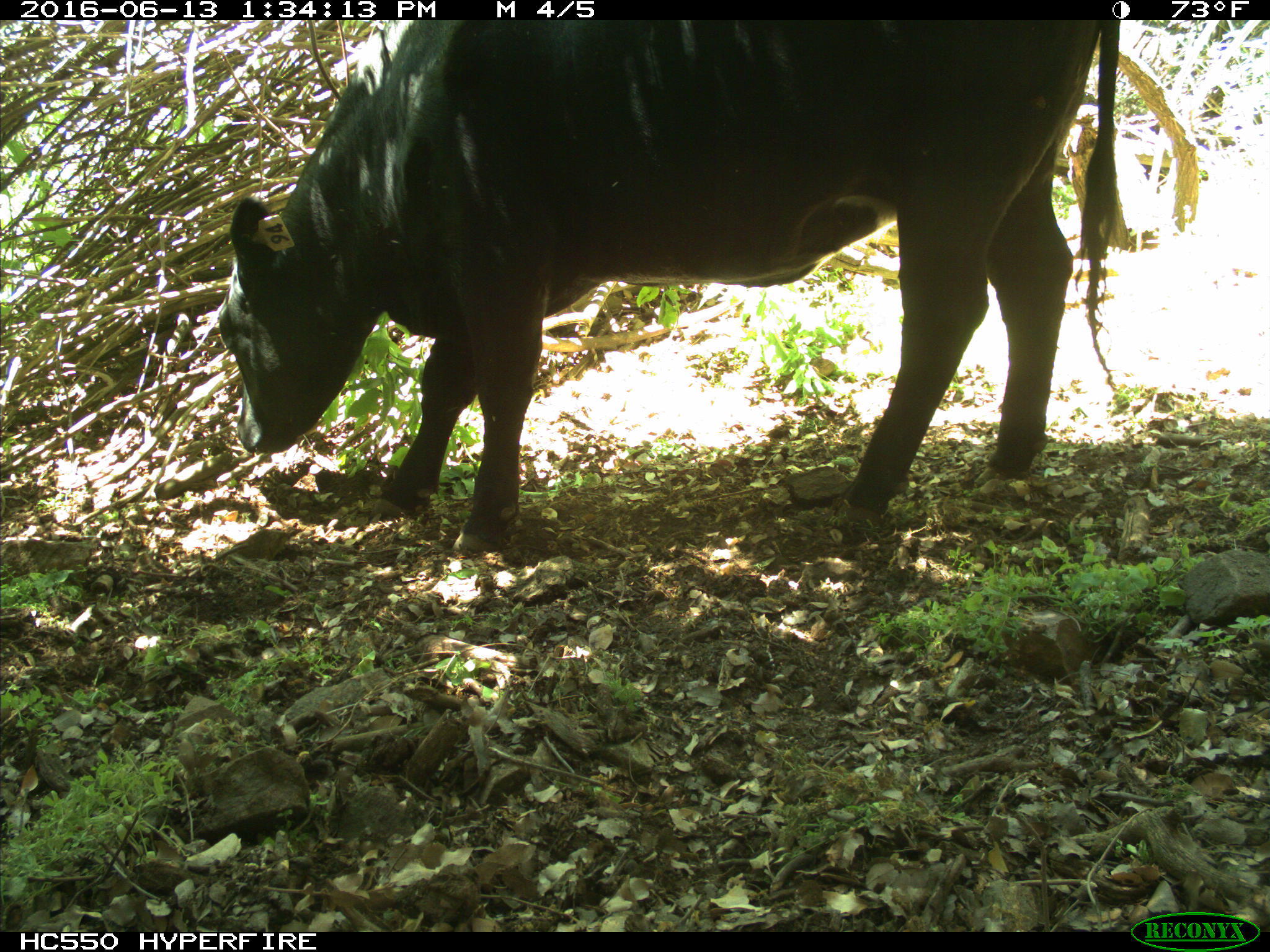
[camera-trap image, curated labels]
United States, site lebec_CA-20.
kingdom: Animalia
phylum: Chordata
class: Mammalia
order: Artiodactyla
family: Bovidae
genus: Bos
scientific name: Bos taurus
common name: domestic cow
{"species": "Bos taurus (domestic cow)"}